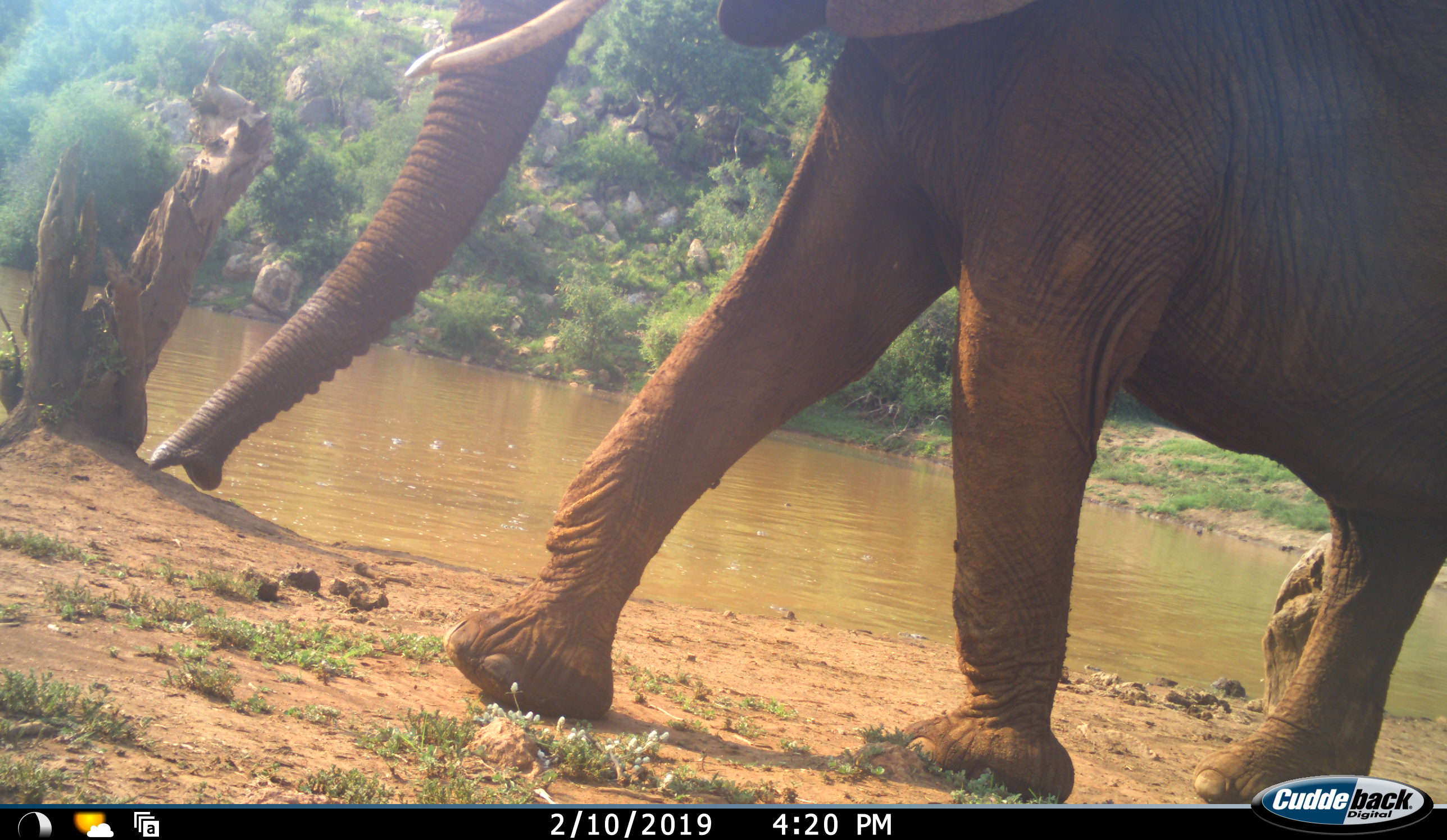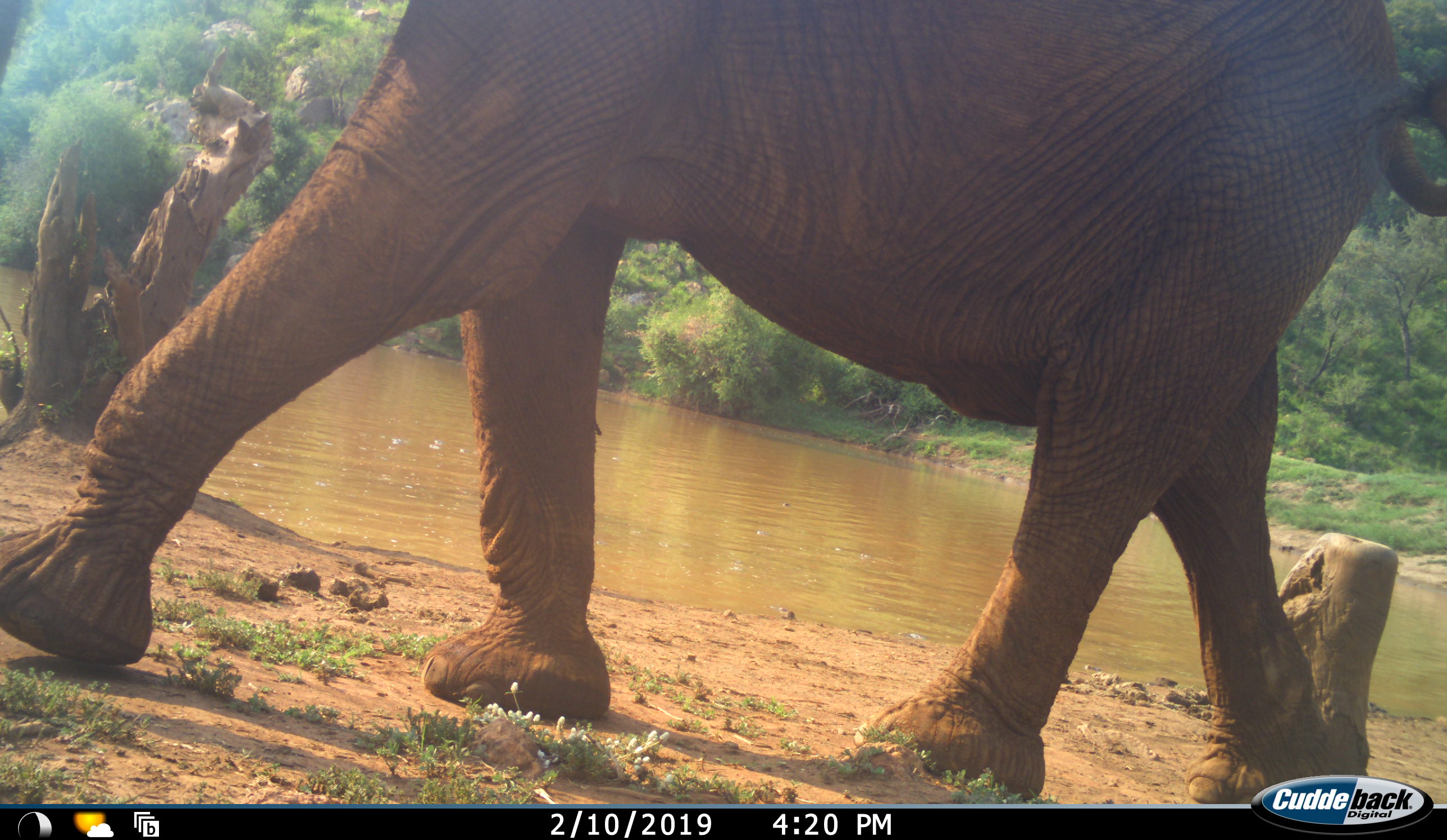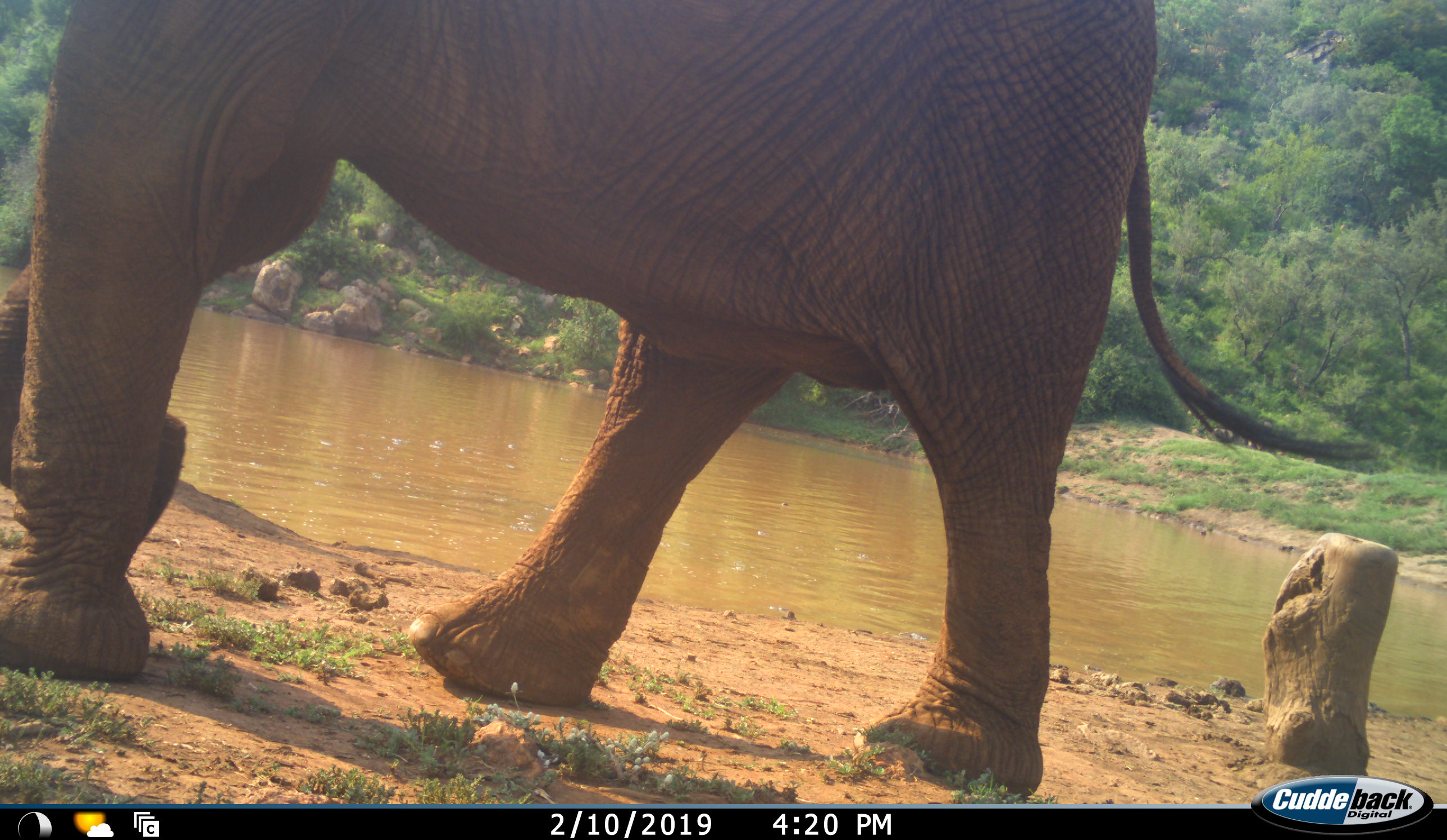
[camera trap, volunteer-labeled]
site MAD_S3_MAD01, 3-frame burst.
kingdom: Animalia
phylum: Chordata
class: Mammalia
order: Proboscidea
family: Elephantidae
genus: Loxodonta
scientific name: Loxodonta africana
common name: african bush elephant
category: elephant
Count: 1.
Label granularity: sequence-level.